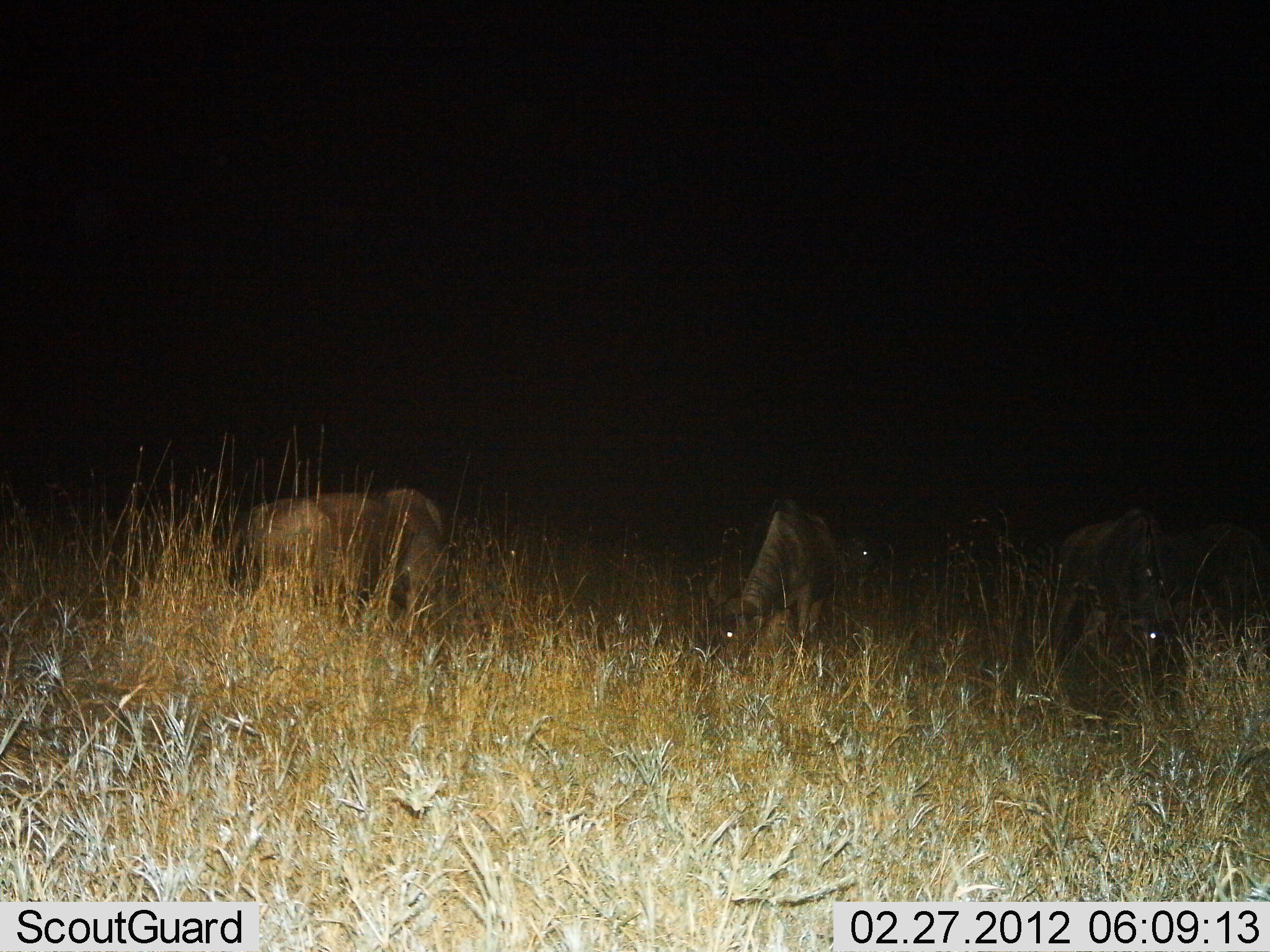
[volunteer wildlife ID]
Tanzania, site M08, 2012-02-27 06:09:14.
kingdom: Animalia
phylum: Chordata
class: Mammalia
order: Artiodactyla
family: Bovidae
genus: Connochaetes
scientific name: Connochaetes taurinus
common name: blue wildebeest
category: wildebeest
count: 5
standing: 28%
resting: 0%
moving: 0%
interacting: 0%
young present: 0%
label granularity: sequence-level